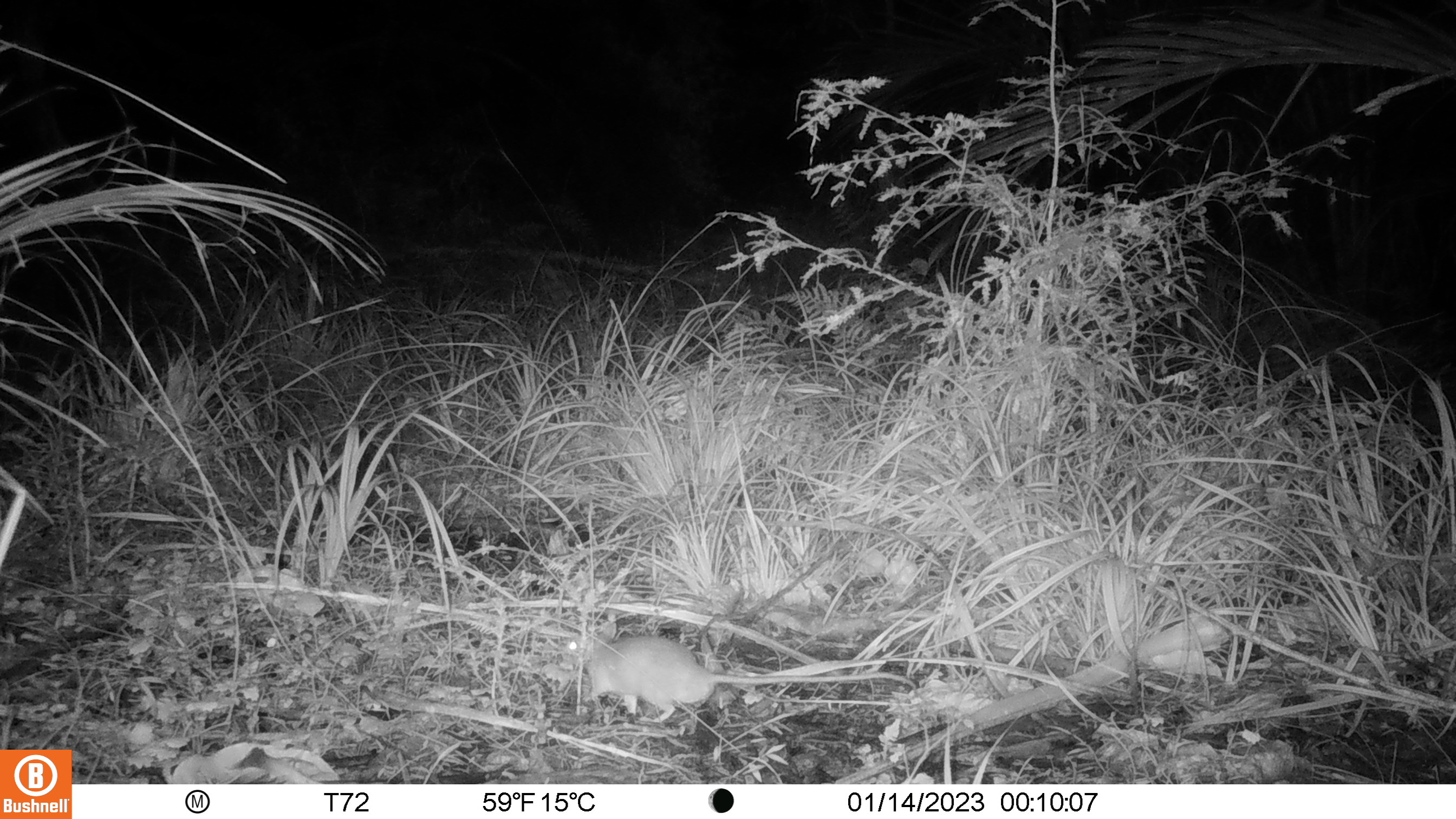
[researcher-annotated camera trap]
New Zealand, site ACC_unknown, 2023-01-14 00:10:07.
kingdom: Animalia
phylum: Chordata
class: Mammalia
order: Rodentia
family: Muridae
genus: Rattus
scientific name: Rattus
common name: rat